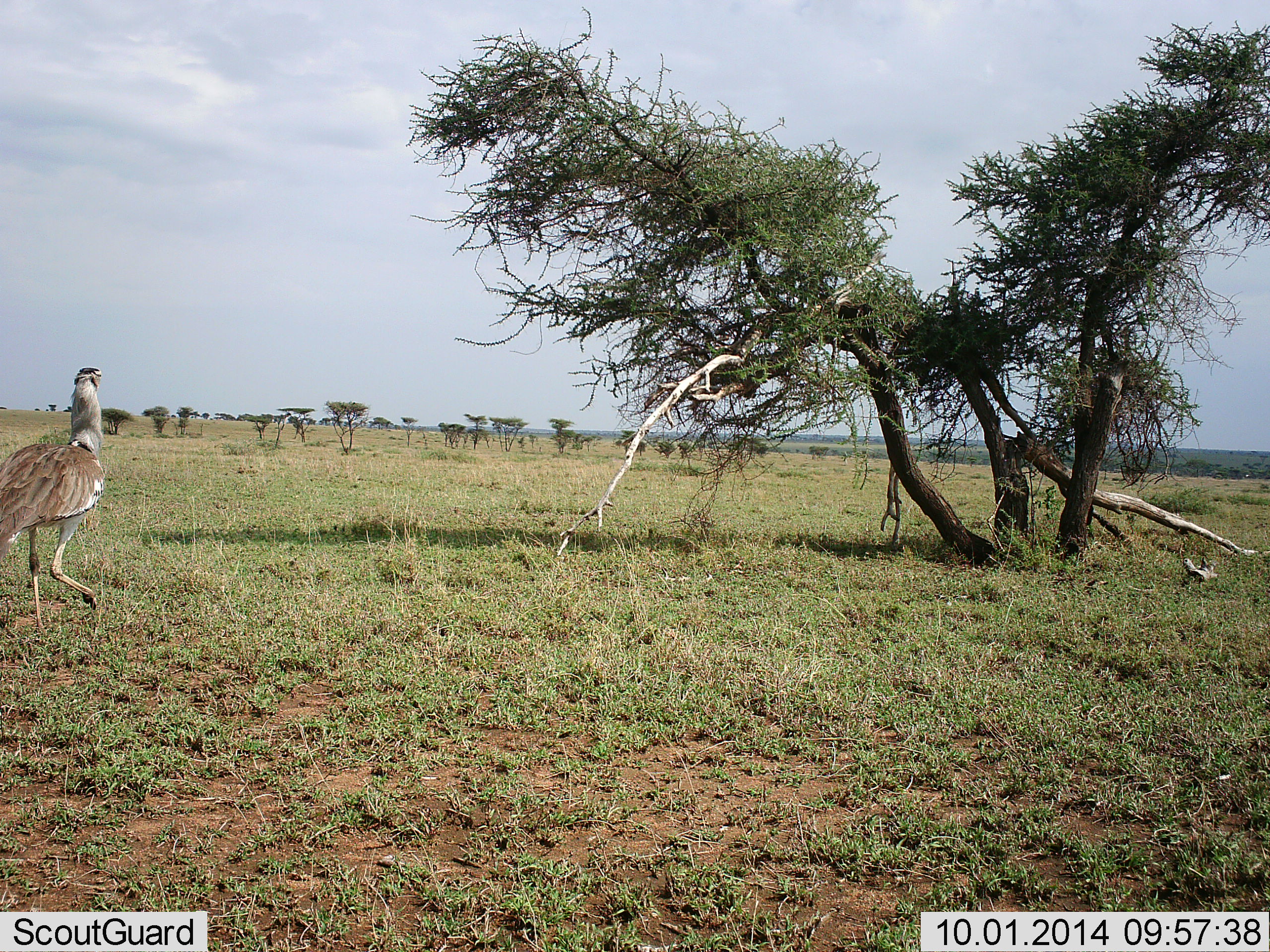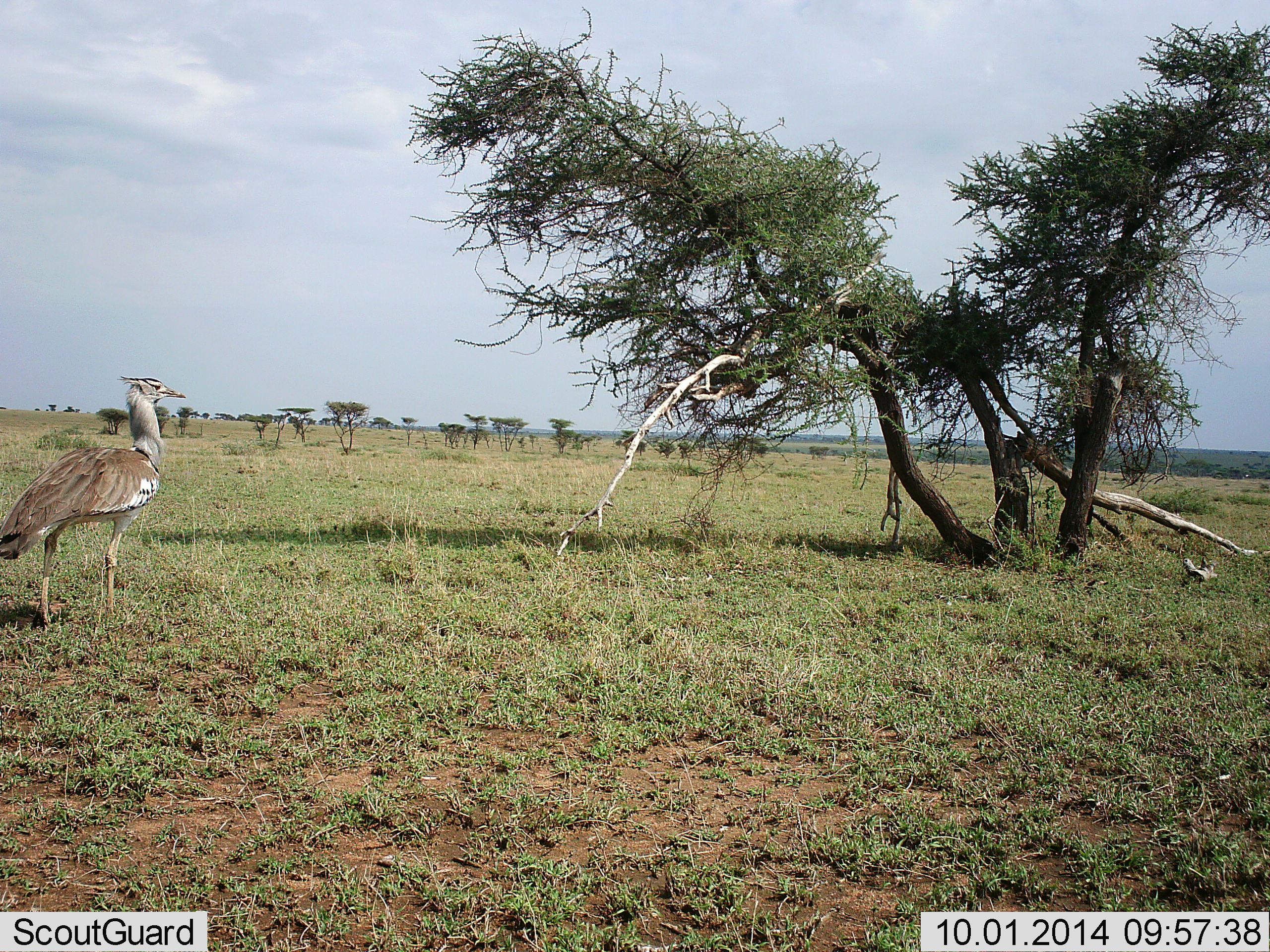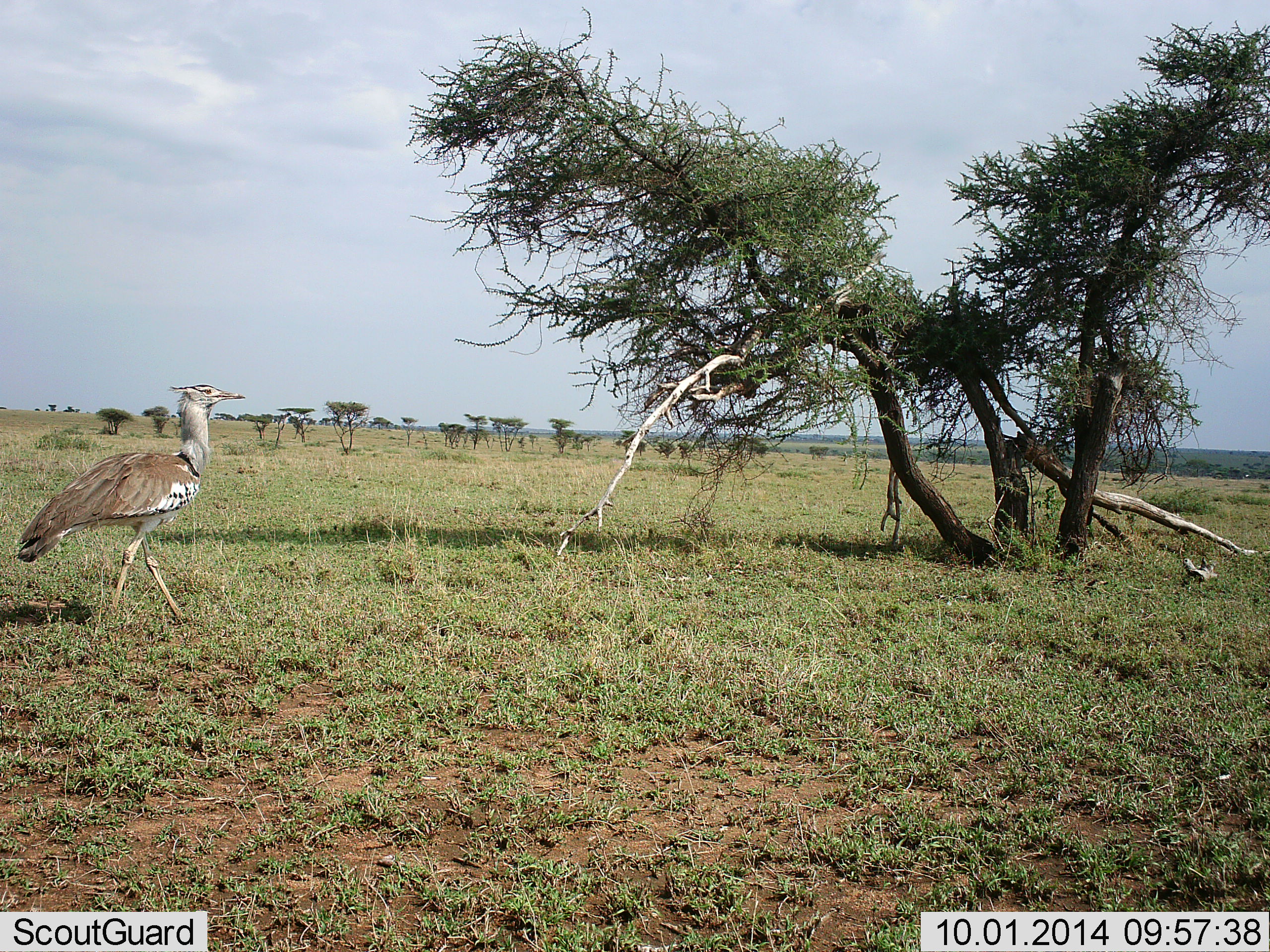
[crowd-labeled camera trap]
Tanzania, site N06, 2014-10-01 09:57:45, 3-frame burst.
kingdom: Animalia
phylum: Chordata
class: Aves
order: Otidiformes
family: Otididae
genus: Ardeotis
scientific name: Ardeotis kori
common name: kori bustard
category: koribustard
Koribustard (kori bustard) (Ardeotis kori), count 1. Behavior (volunteer vote fractions): standing 20%, resting 0%, moving 90%, interacting 0%. Young present (vote fraction): 0%. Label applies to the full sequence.